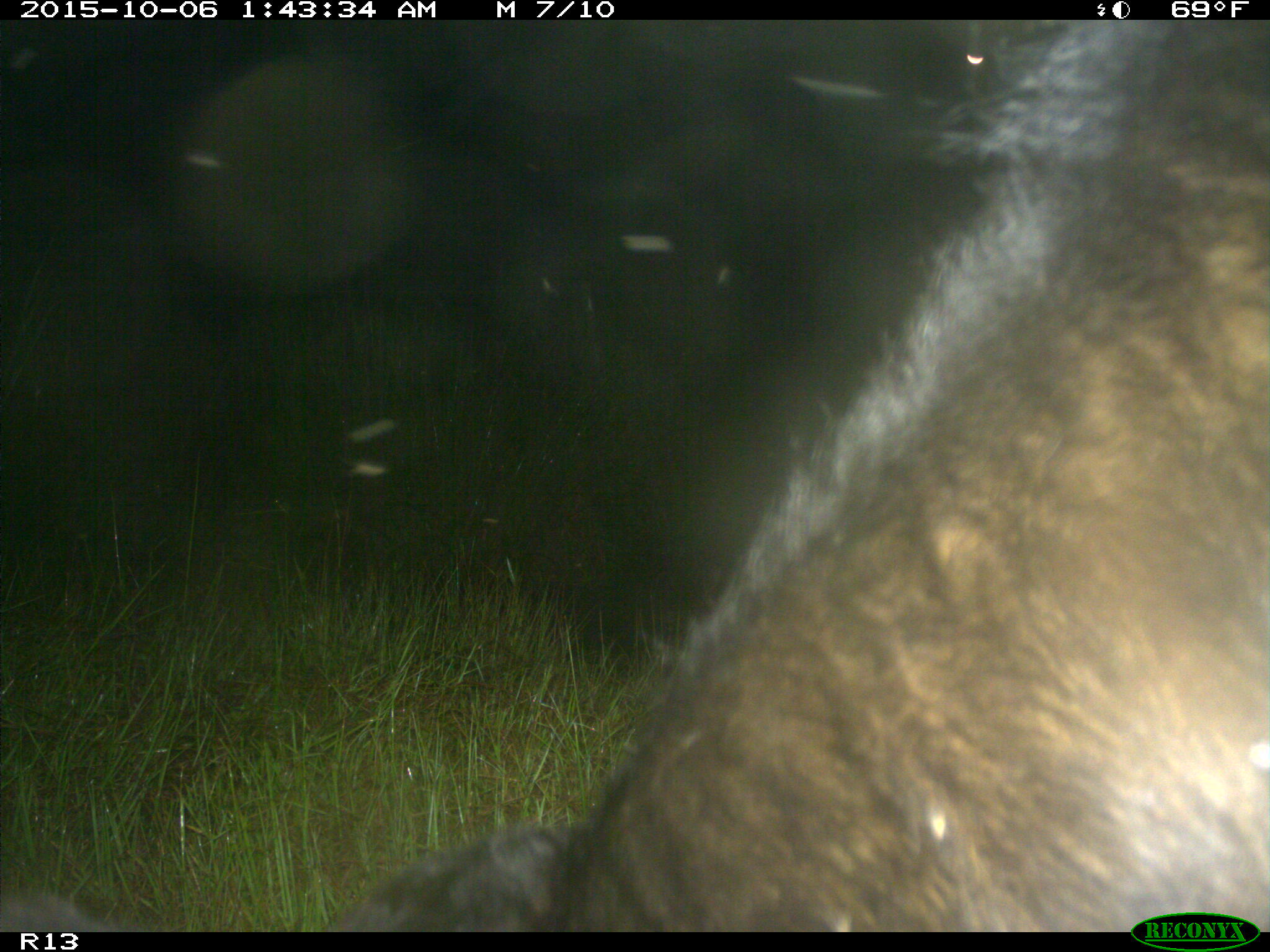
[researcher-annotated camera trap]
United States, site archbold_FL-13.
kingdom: Animalia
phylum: Chordata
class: Mammalia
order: Artiodactyla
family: Bovidae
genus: Bos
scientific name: Bos taurus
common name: domestic cow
Bos taurus (domestic cow).